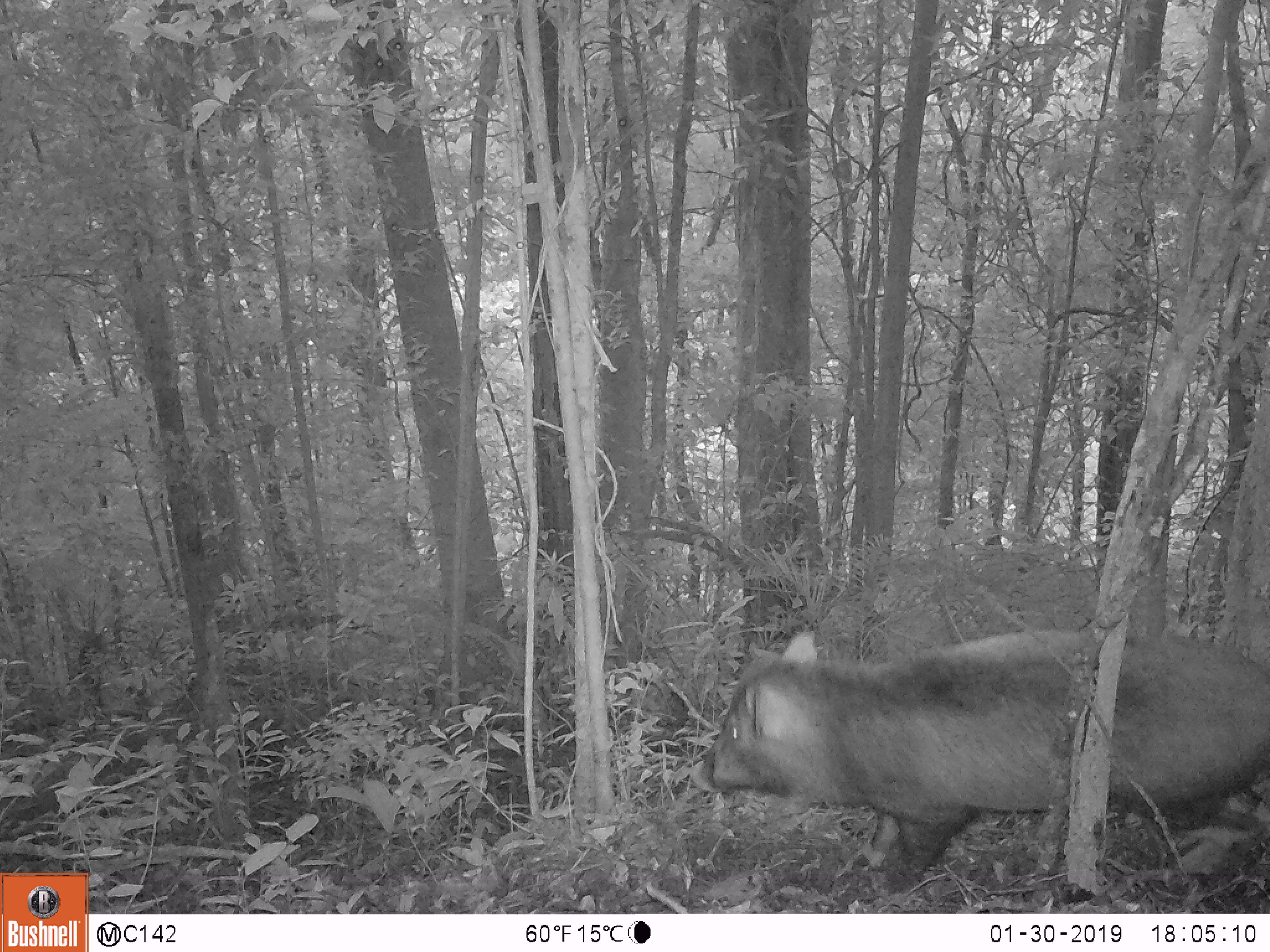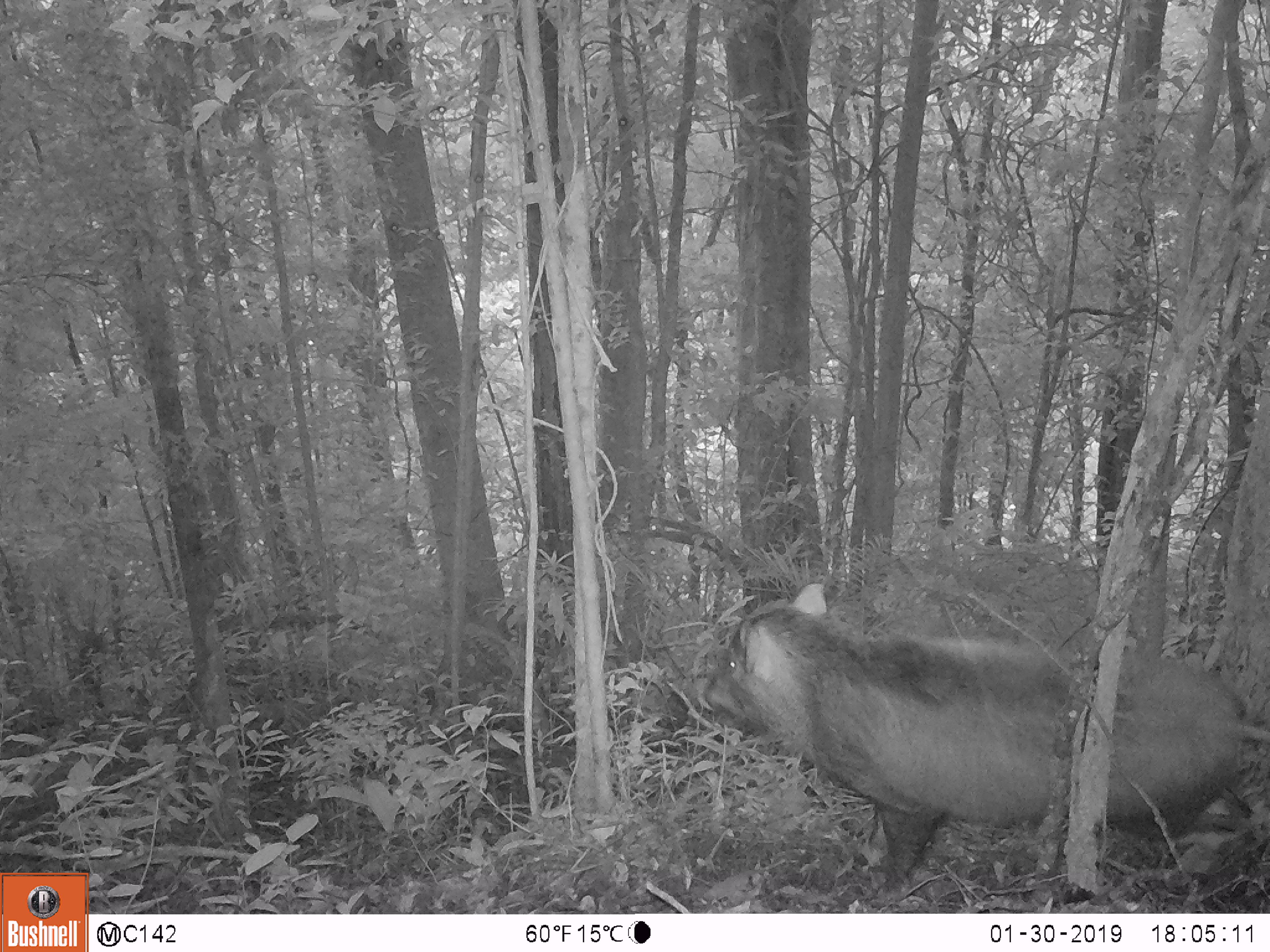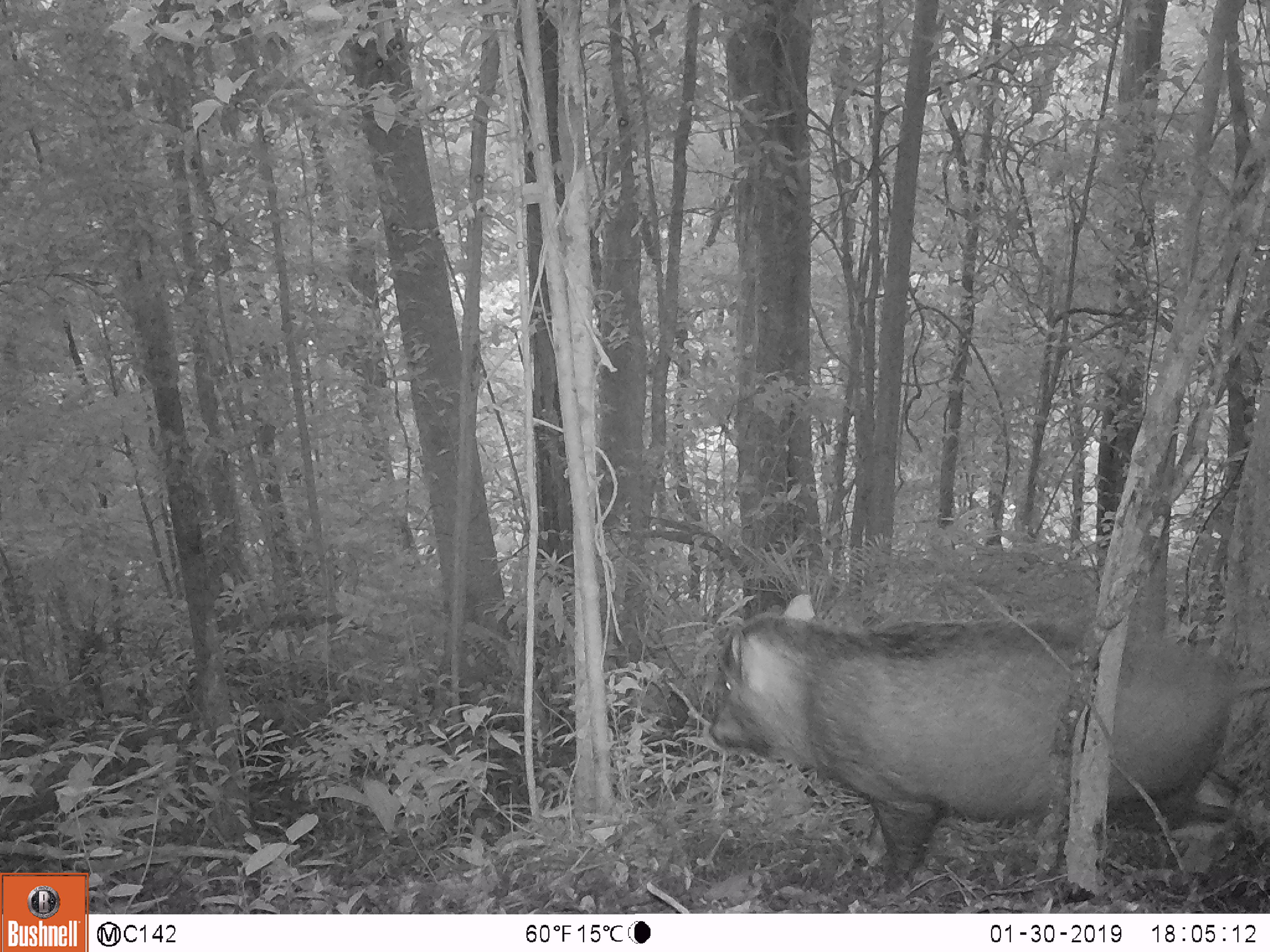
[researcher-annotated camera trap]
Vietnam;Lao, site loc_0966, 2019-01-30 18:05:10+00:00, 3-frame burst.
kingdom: Animalia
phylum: Chordata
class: Mammalia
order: Artiodactyla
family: Suidae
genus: Sus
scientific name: Sus scrofa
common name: eurasian wild pig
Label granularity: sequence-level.